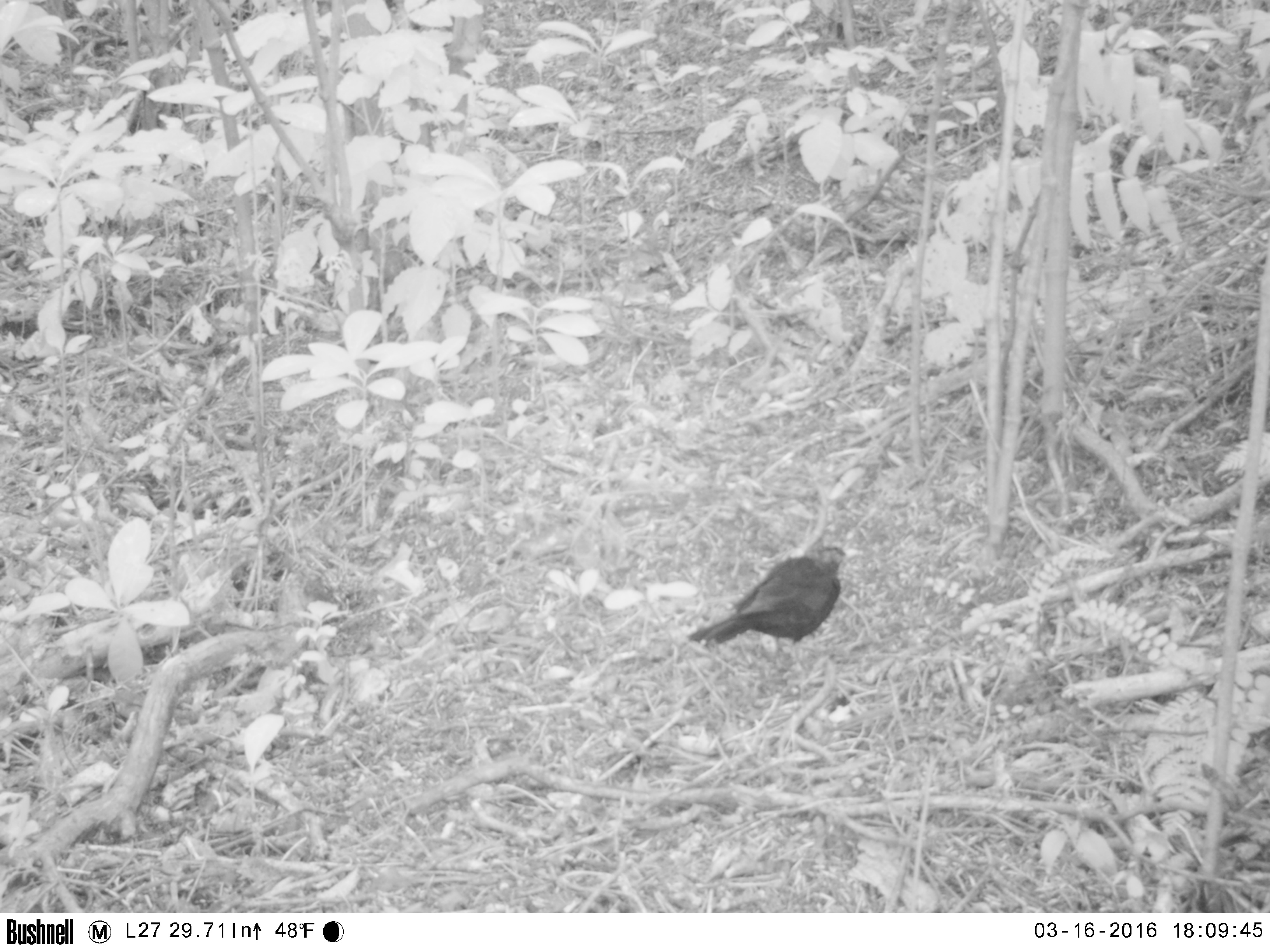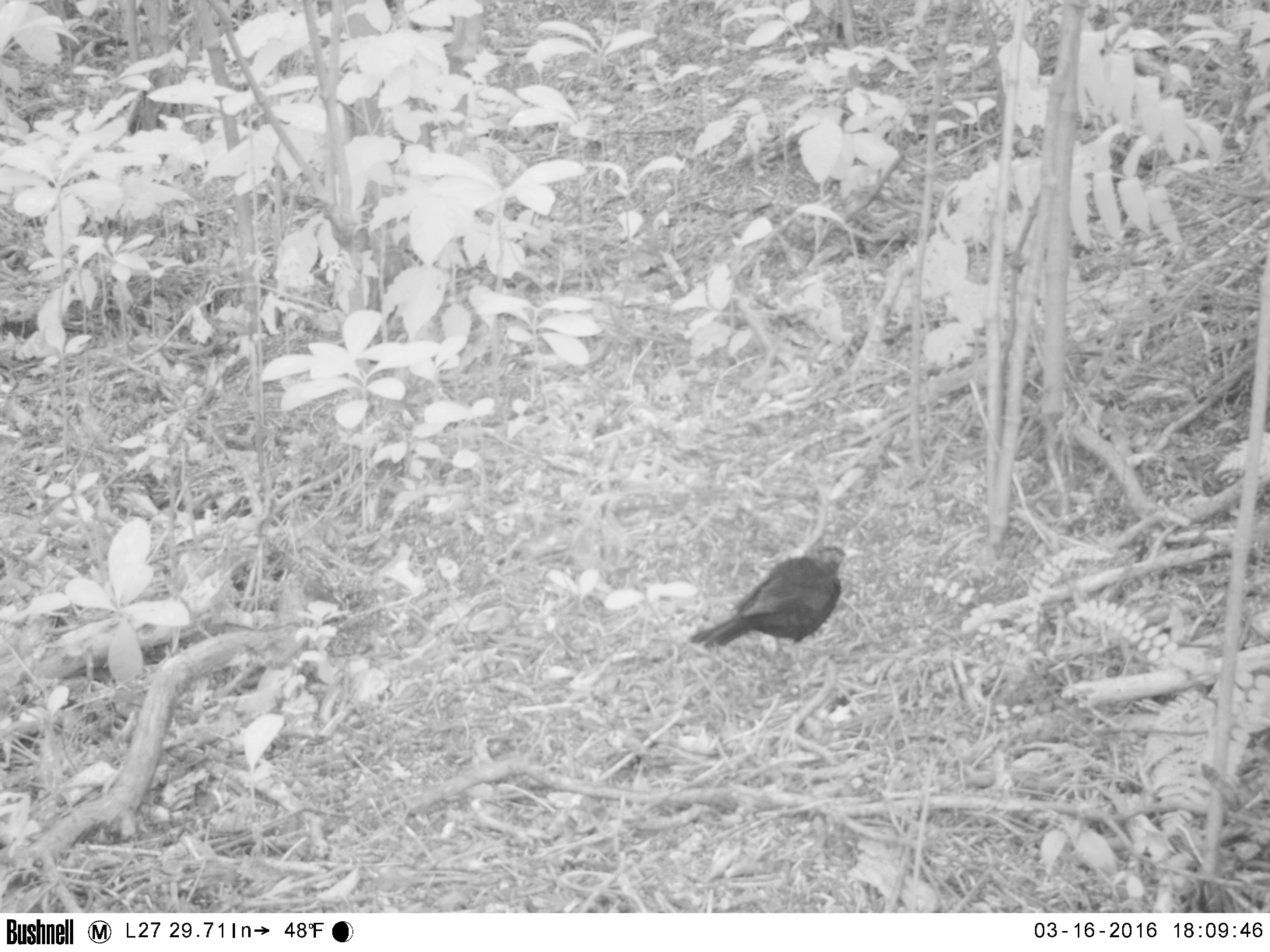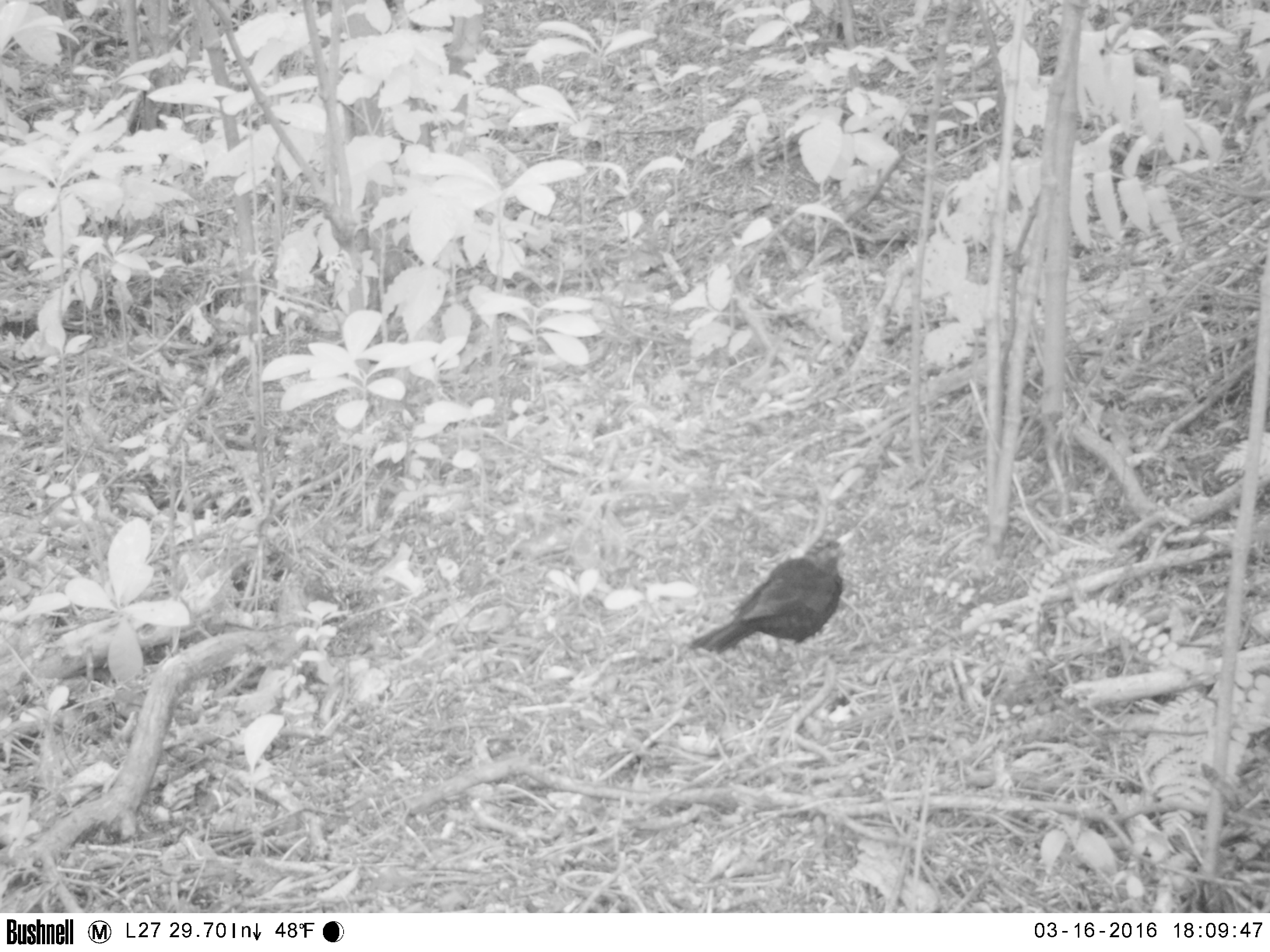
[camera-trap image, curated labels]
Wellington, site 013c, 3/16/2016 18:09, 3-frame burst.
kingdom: Animalia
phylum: Chordata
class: Aves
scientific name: Aves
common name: bird